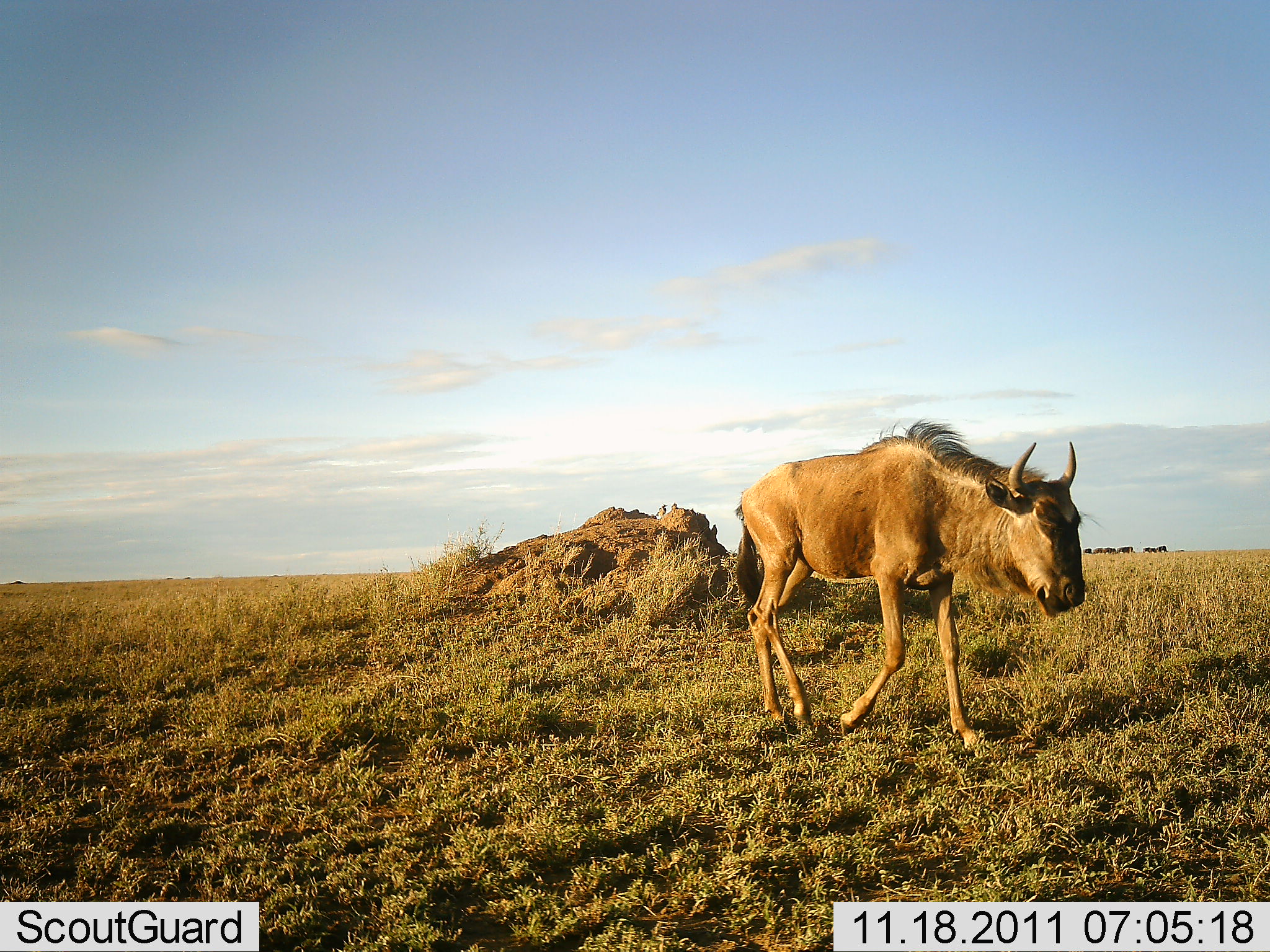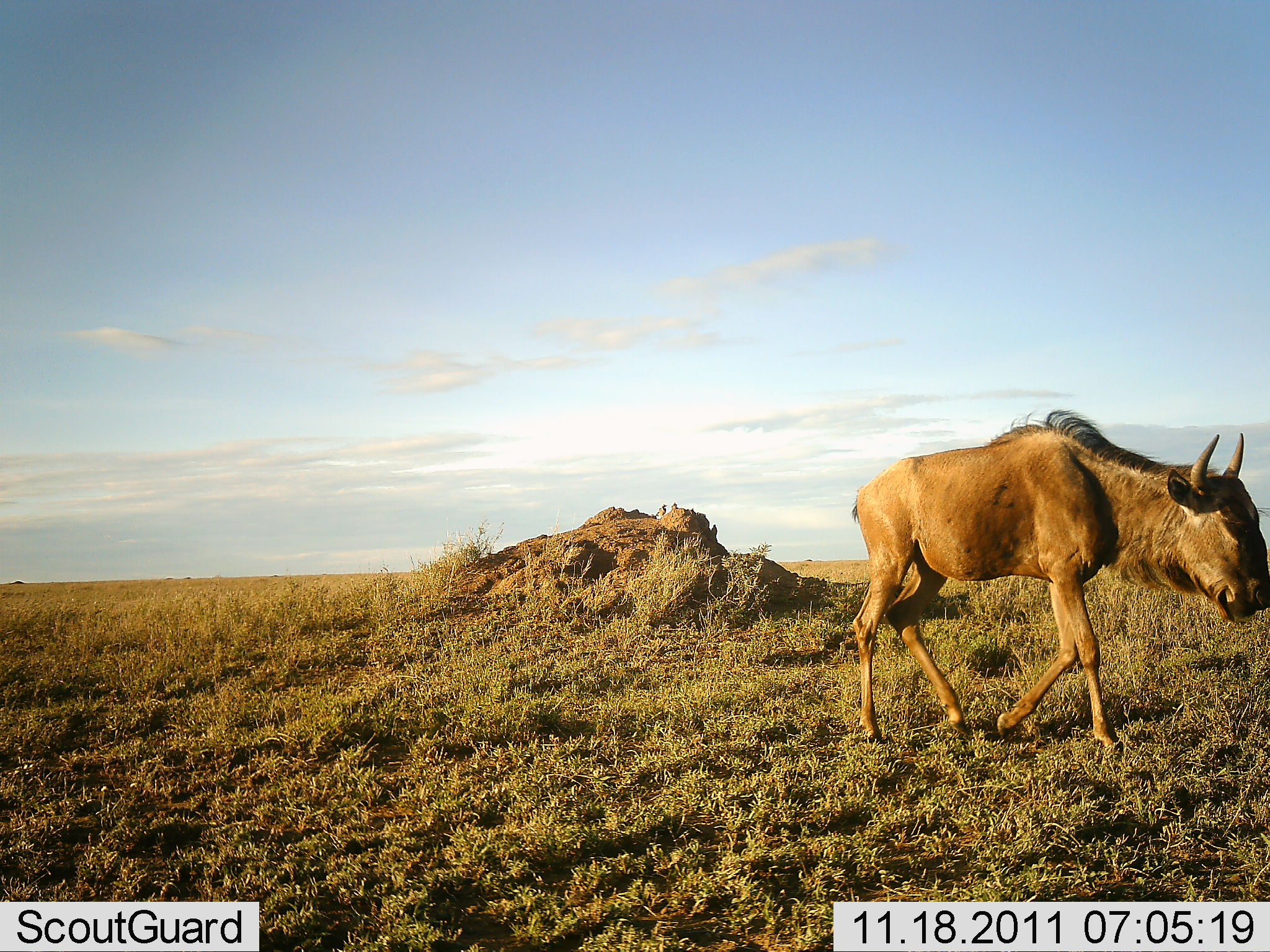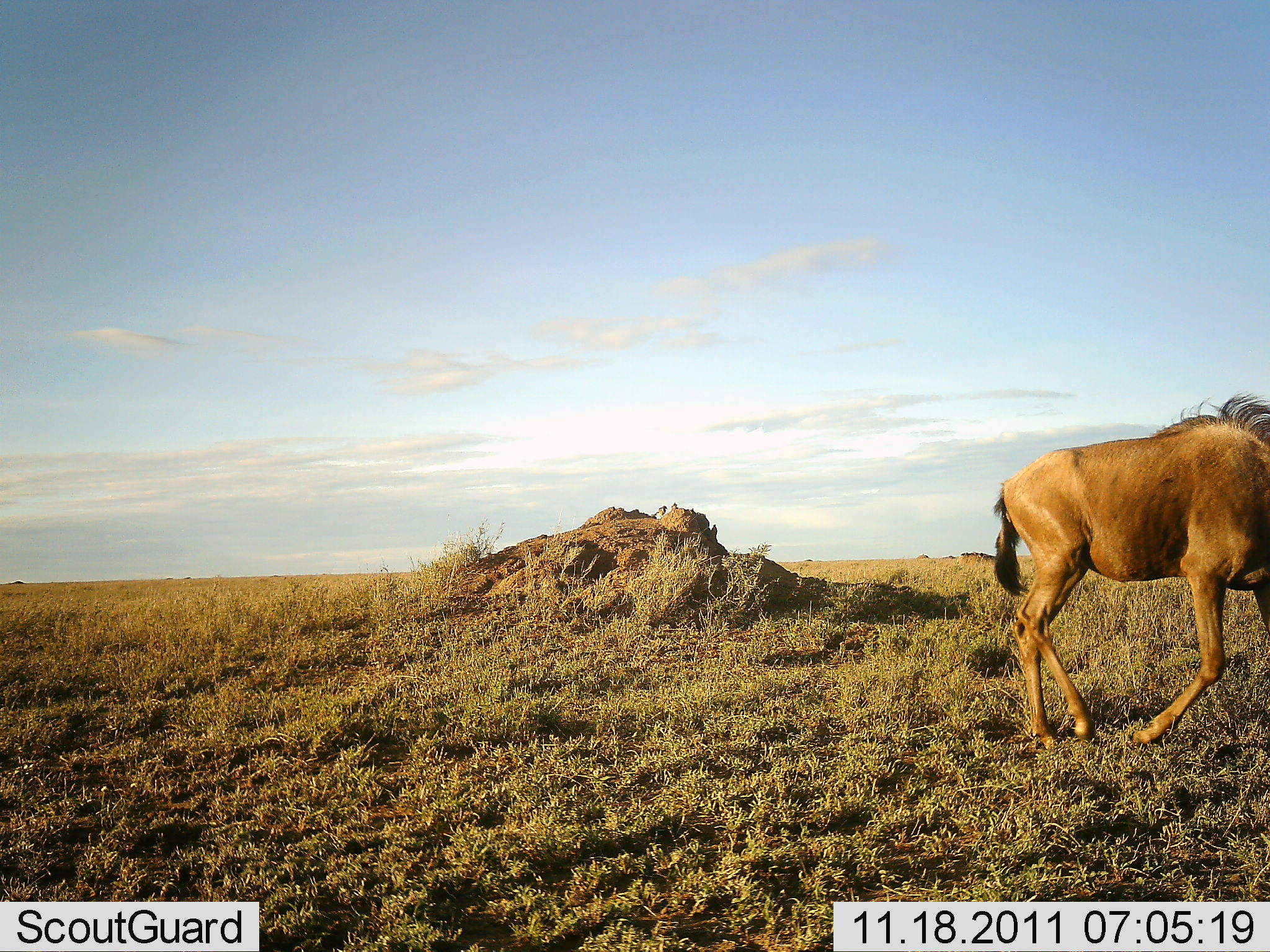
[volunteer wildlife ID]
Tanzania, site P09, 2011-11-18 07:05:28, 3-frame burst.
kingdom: Animalia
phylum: Chordata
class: Mammalia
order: Artiodactyla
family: Bovidae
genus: Connochaetes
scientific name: Connochaetes taurinus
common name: blue wildebeest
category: wildebeest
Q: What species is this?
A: Wildebeest (blue wildebeest) (Connochaetes taurinus).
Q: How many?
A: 1.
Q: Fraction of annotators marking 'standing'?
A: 0%.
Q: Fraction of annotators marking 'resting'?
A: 0%.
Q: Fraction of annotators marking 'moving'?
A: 100%.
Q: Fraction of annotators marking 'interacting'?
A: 0%.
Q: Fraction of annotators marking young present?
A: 8%.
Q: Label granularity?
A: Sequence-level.